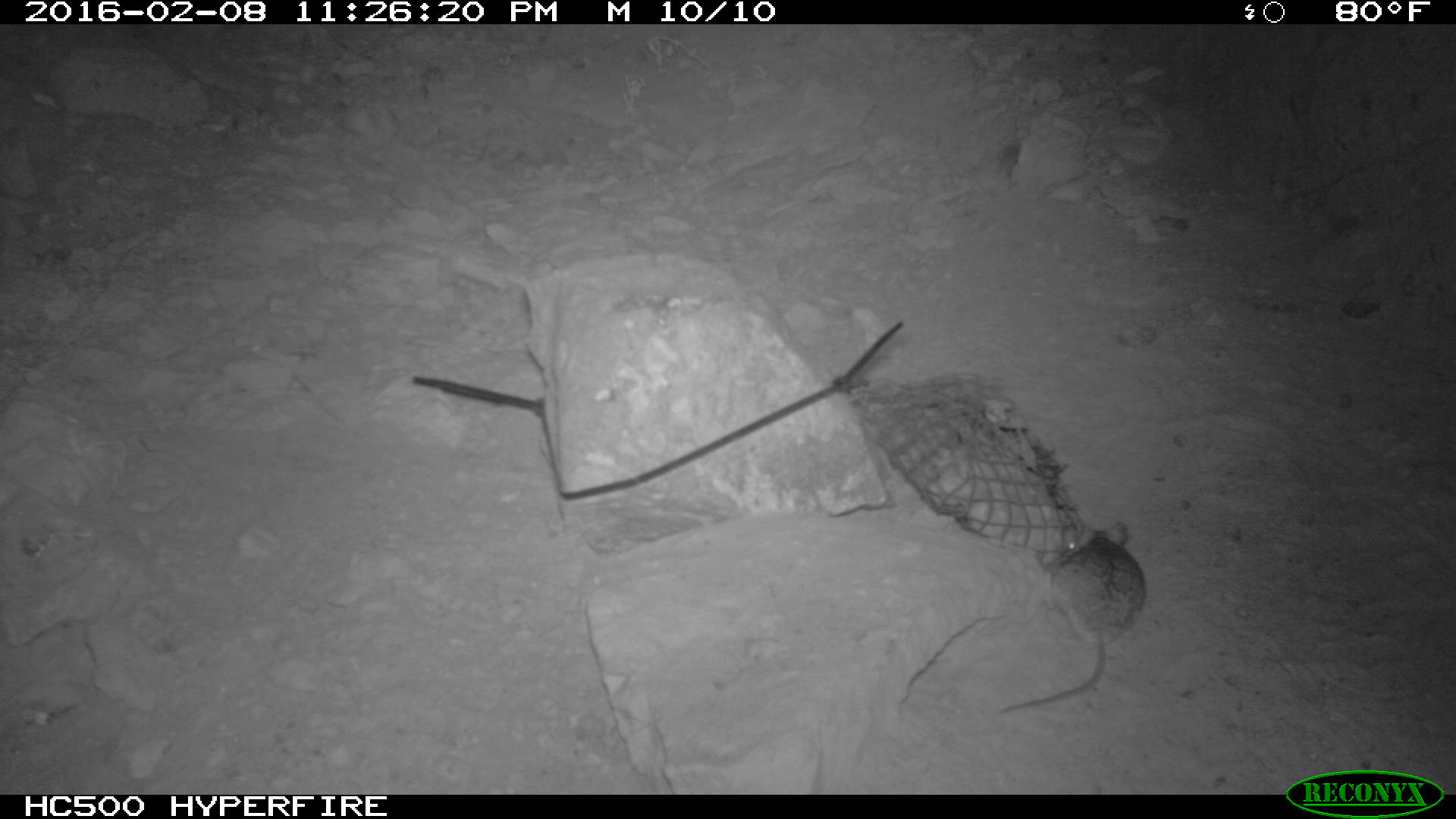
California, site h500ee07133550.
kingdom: Animalia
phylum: Chordata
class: Mammalia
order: Rodentia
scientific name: Rodentia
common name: rodent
Rodent (Rodentia).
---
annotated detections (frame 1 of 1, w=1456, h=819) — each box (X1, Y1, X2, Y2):
rodent: (995, 519, 1142, 717)